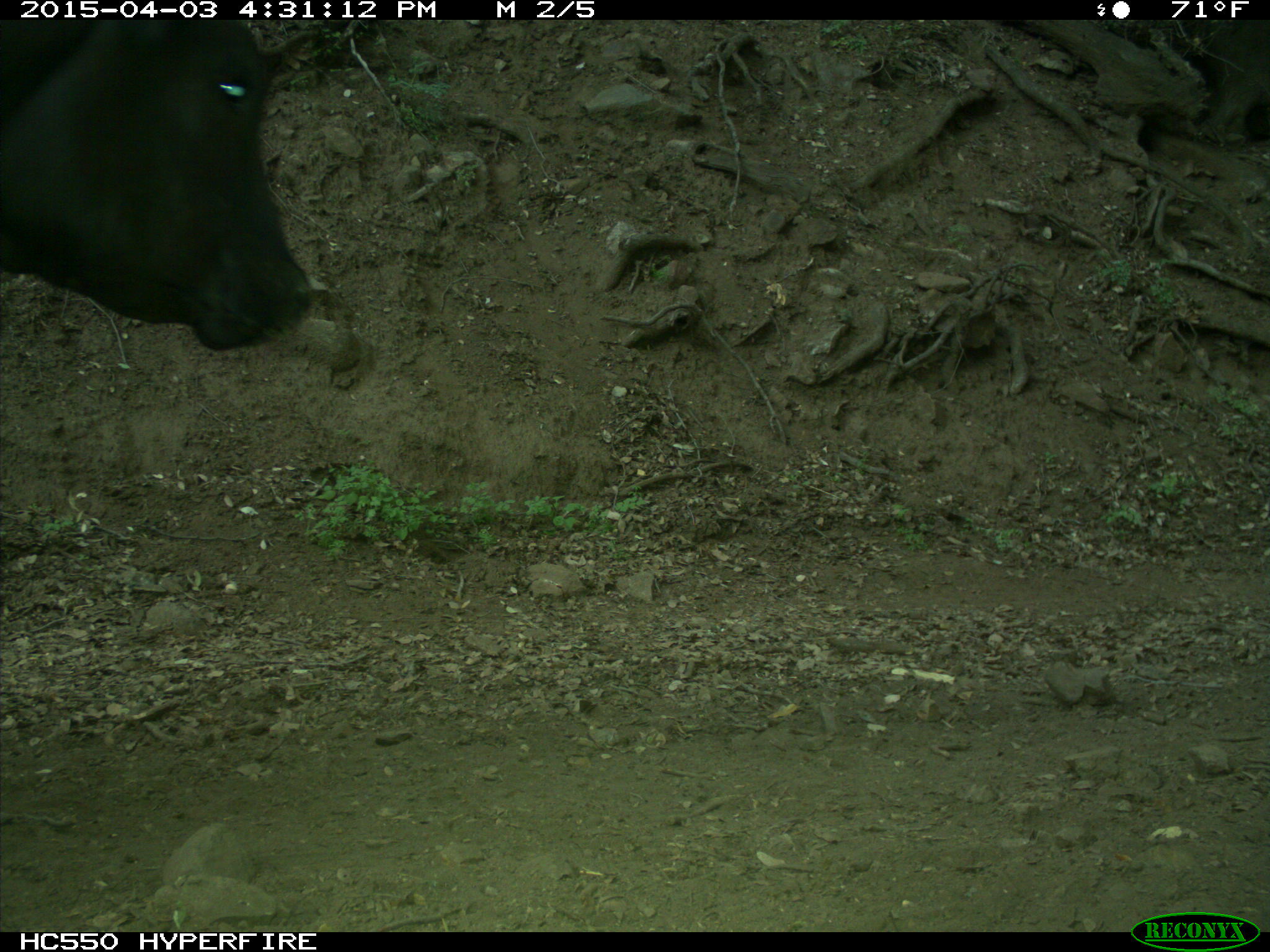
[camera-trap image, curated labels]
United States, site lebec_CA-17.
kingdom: Animalia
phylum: Chordata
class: Mammalia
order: Artiodactyla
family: Bovidae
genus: Bos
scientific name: Bos taurus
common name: domestic cow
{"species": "Bos taurus (domestic cow)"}